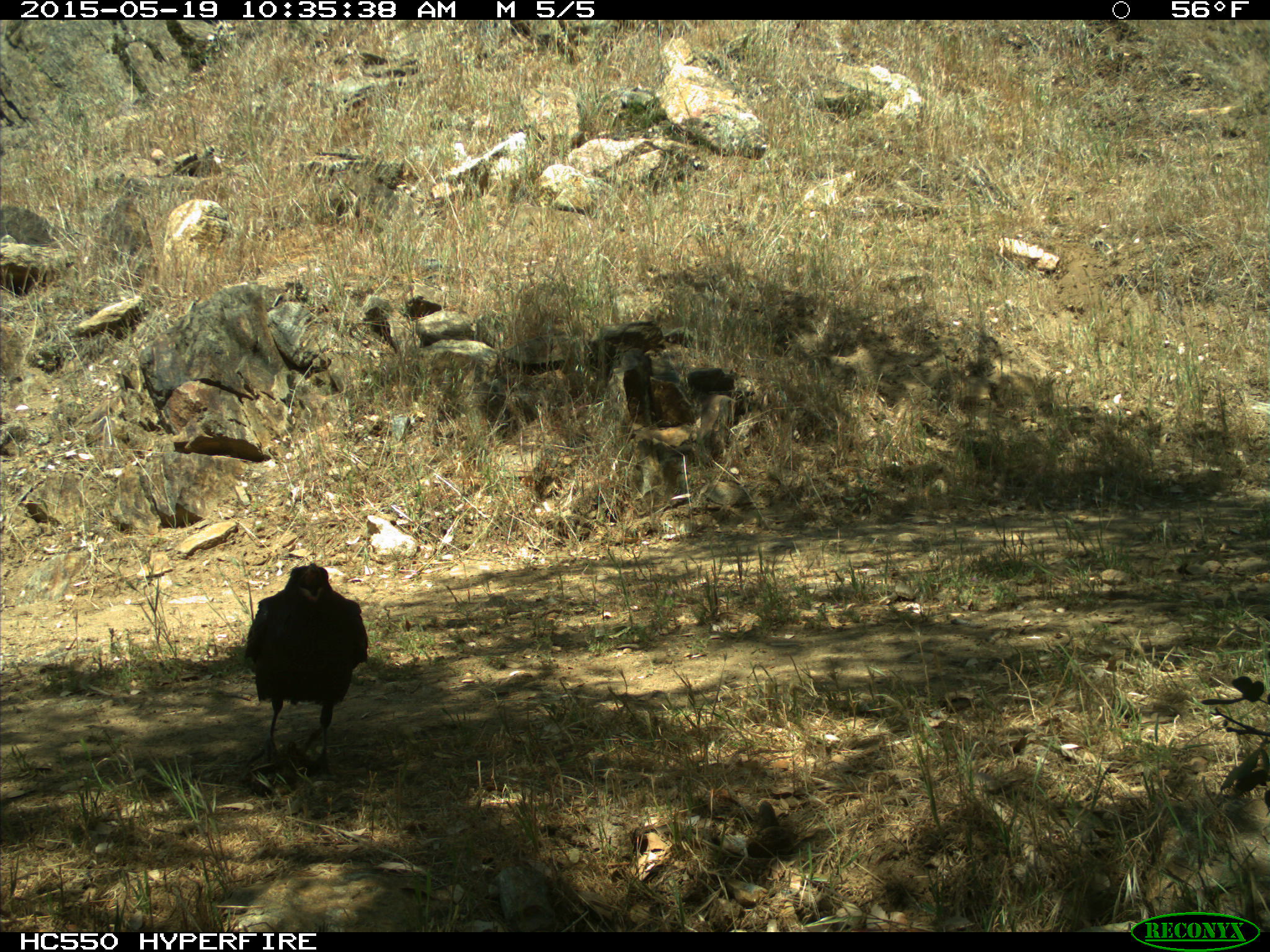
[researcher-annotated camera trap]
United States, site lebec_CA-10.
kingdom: Animalia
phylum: Chordata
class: Aves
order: Passeriformes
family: Corvidae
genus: Corvus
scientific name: Corvus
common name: crows and ravens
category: unidentified corvus